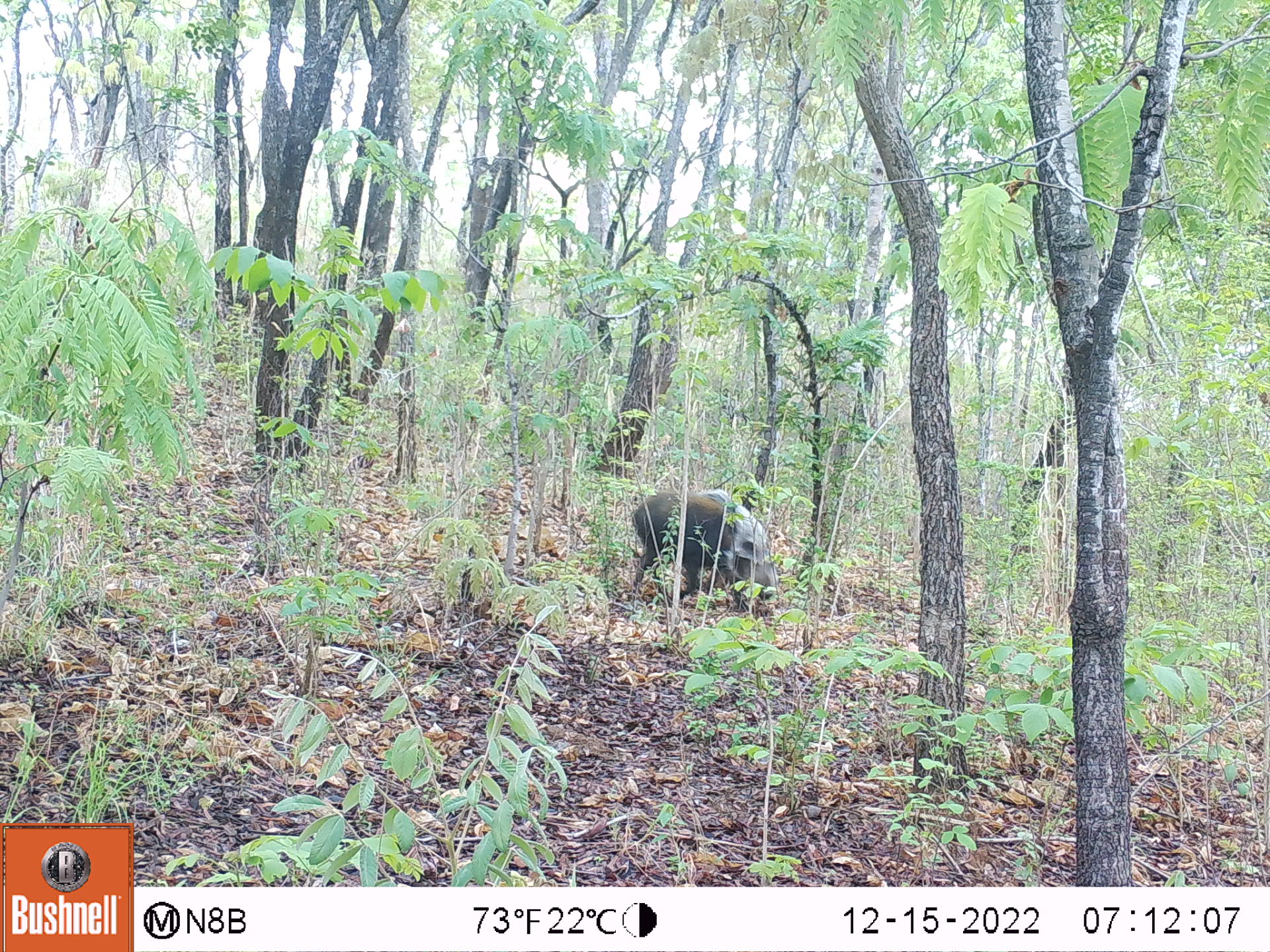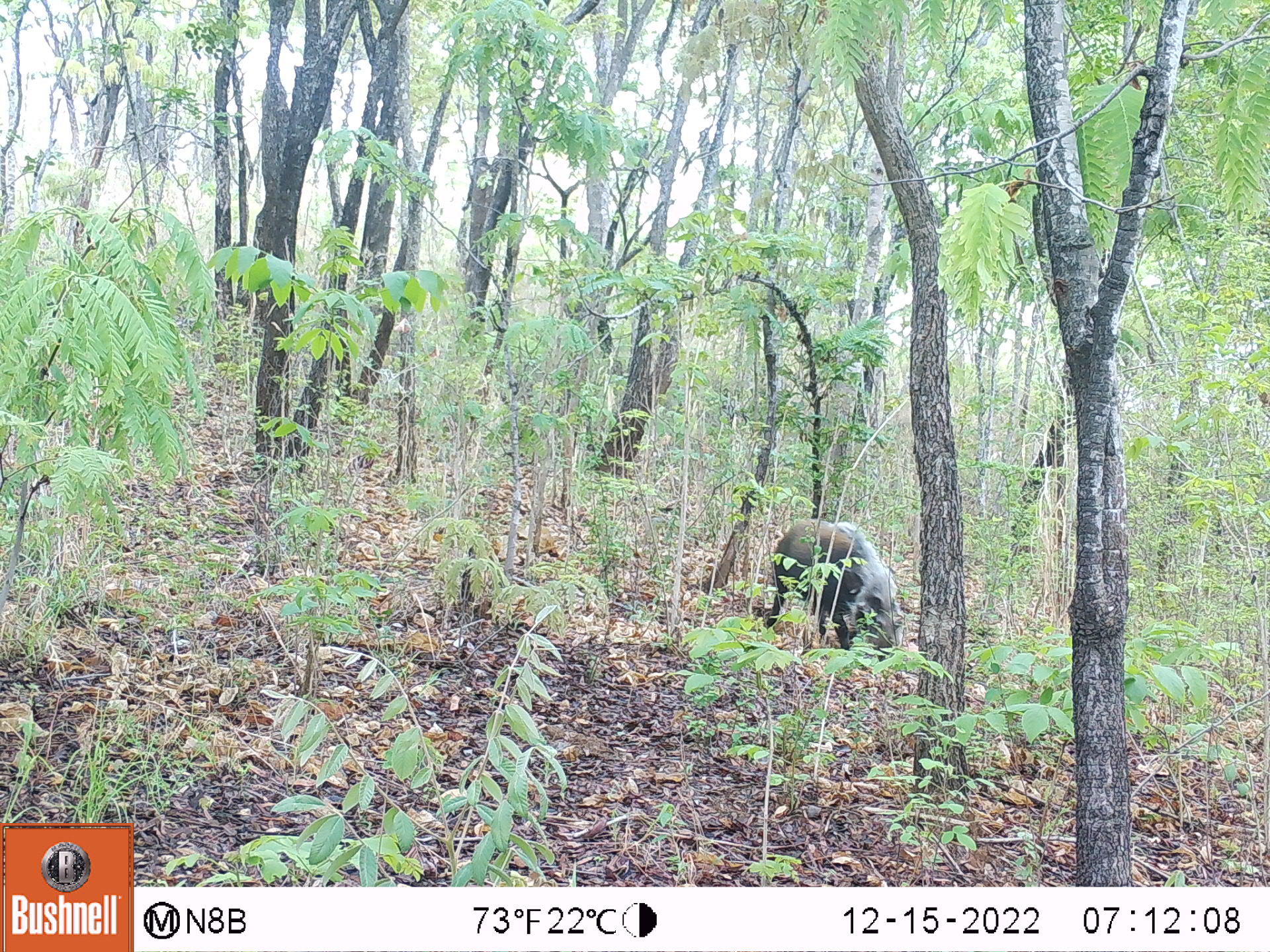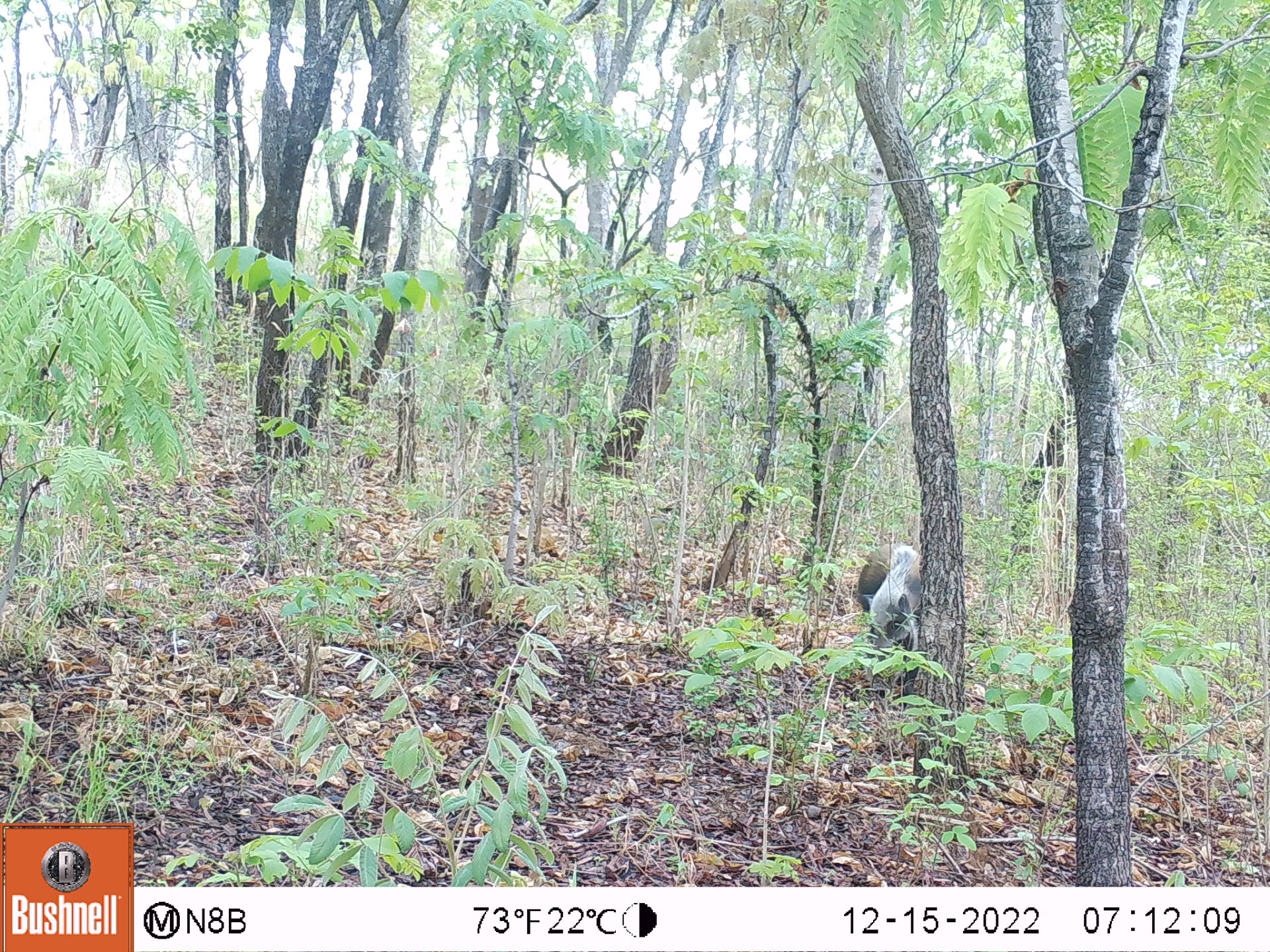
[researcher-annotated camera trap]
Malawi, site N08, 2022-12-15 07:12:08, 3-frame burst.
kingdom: Animalia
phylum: Chordata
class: Mammalia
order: Artiodactyla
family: Suidae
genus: Potamochoerus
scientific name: Potamochoerus larvatus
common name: bushpig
Bushpig (Potamochoerus larvatus), count 1.